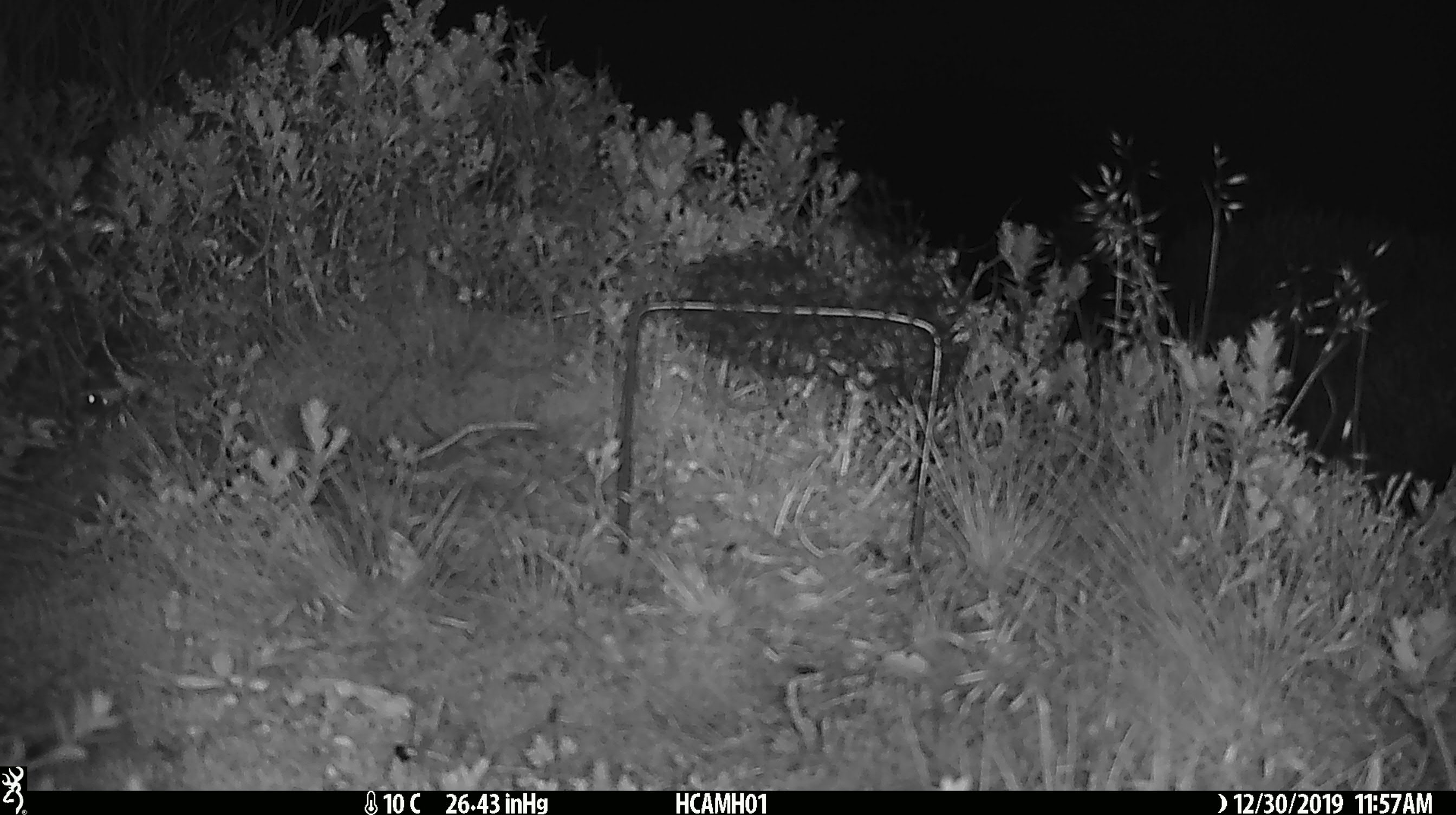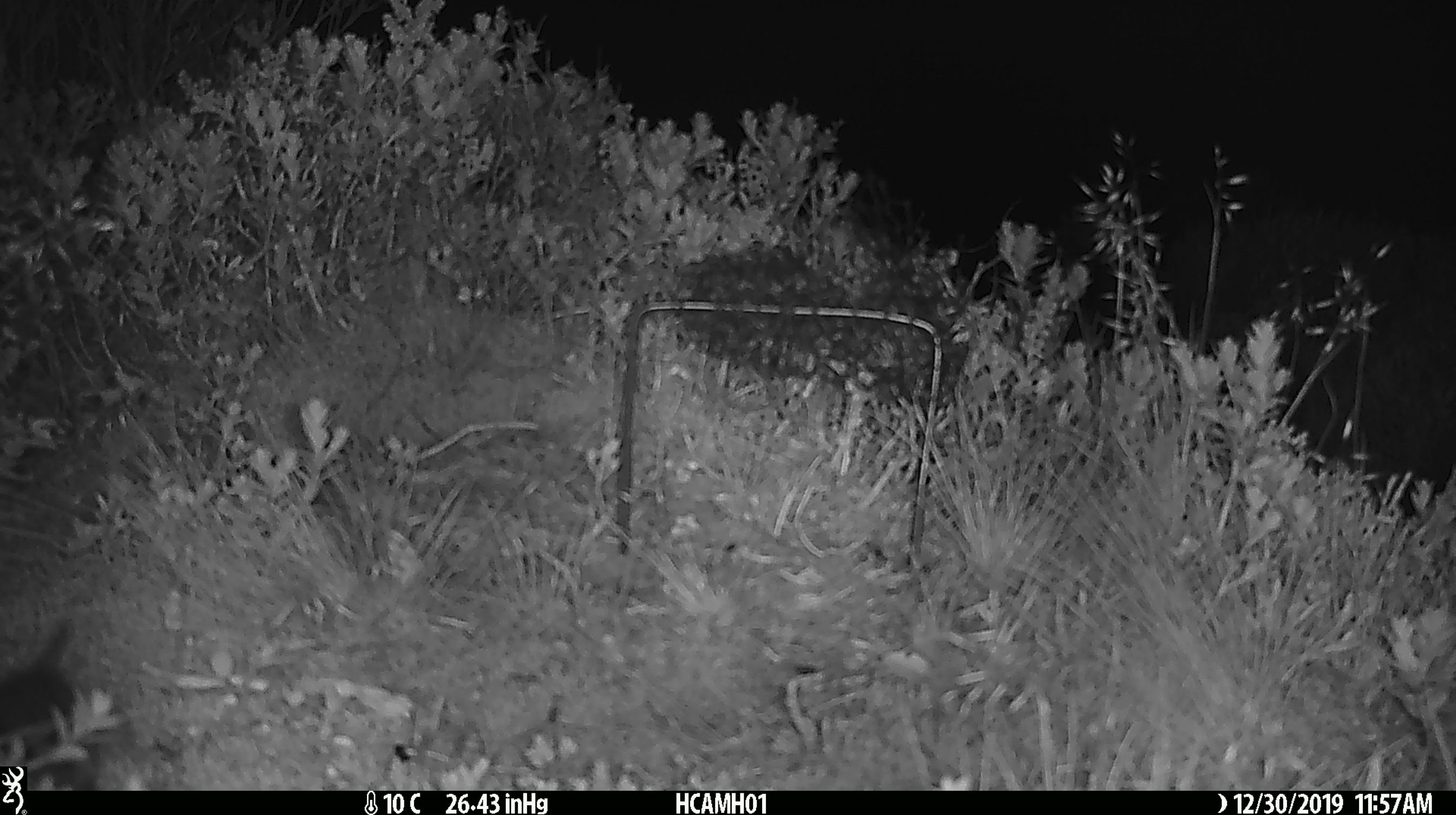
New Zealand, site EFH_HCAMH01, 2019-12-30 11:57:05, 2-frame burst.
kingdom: Animalia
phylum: Chordata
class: Mammalia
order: Rodentia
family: Muridae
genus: Mus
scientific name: Mus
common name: mouse